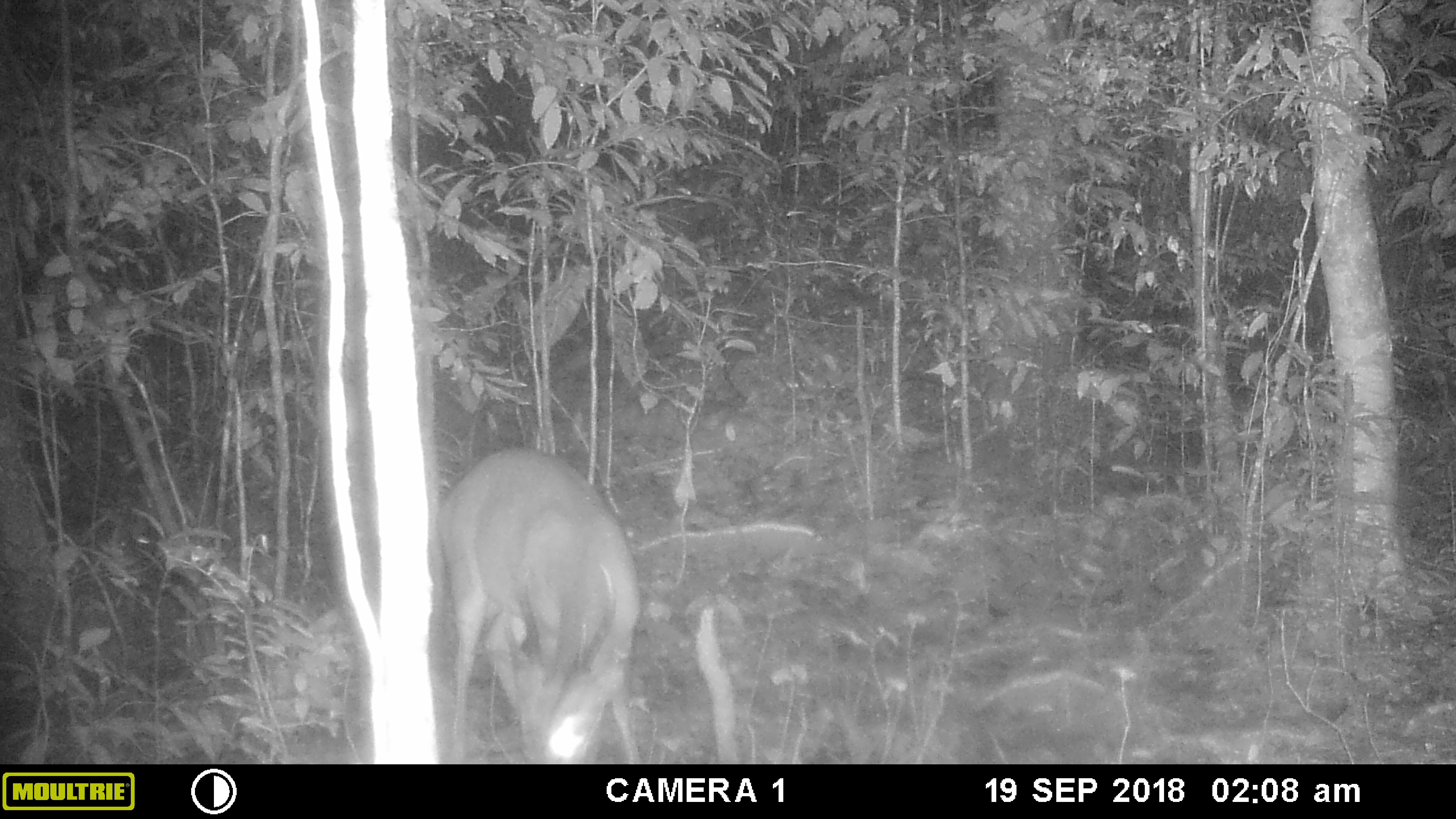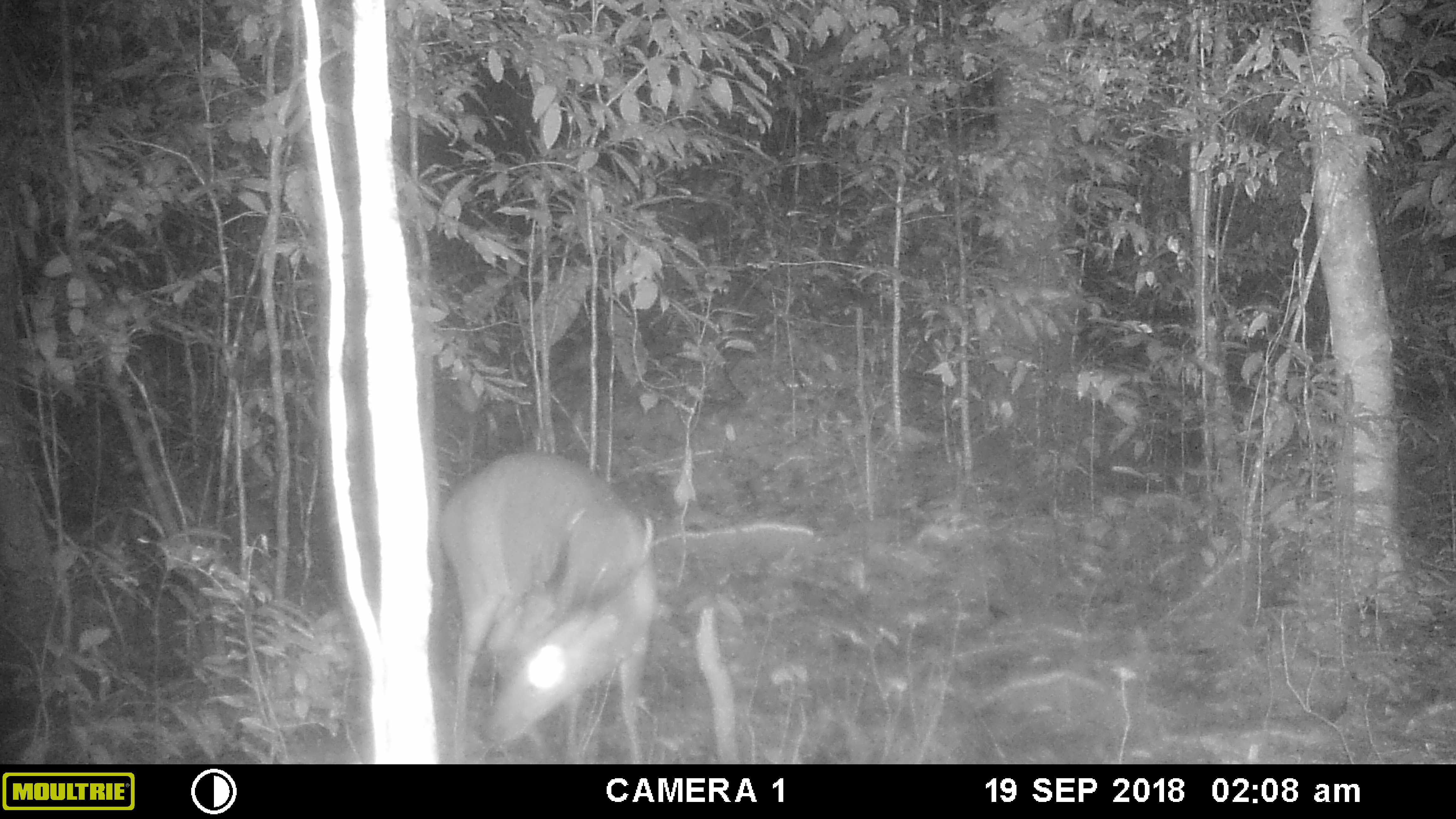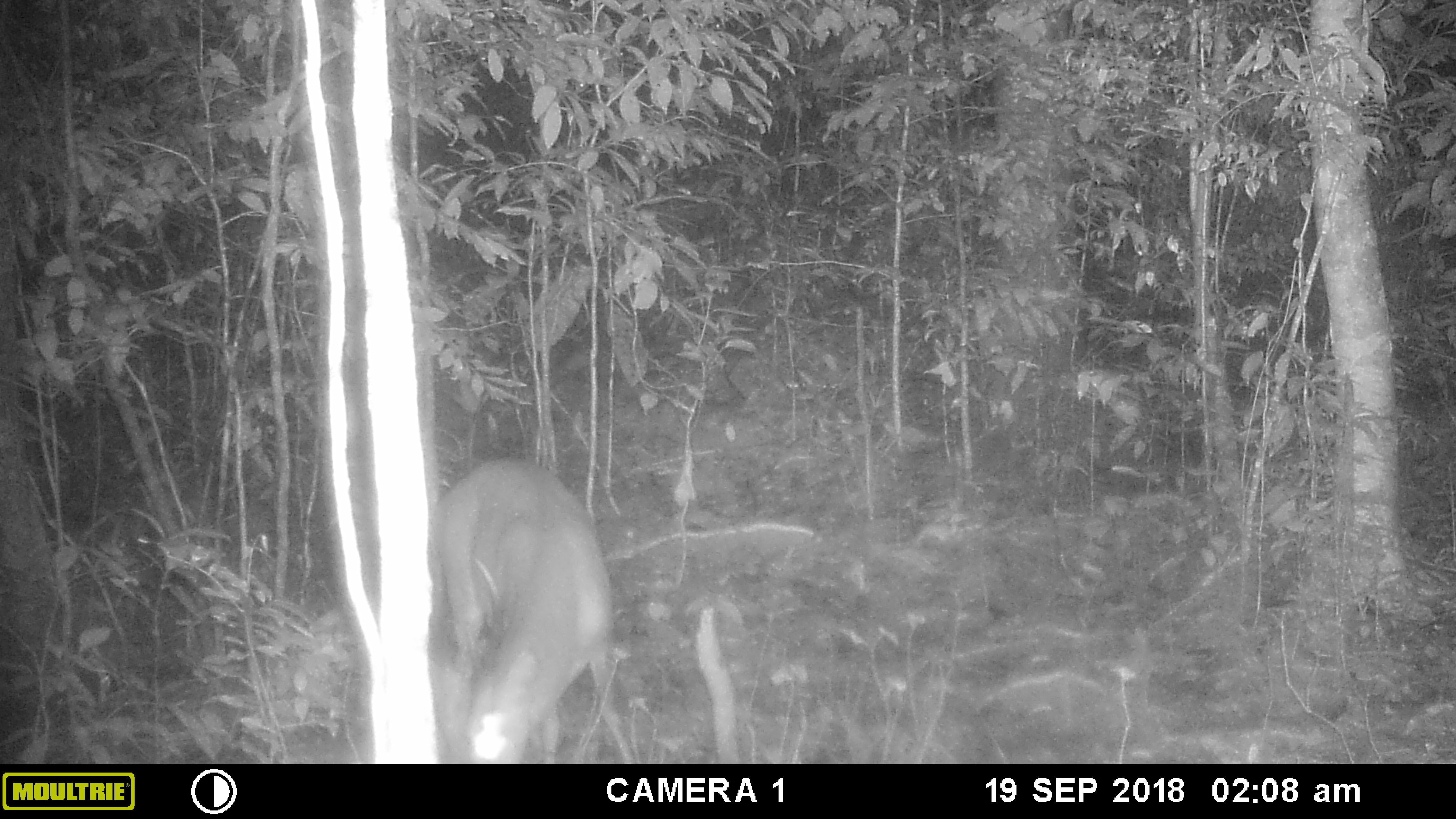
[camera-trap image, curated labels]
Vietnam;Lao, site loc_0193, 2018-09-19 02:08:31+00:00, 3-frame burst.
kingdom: Animalia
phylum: Chordata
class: Mammalia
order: Artiodactyla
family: Cervidae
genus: Muntiacus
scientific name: Muntiacus vuquangensis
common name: large-antlered muntjac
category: large antlered muntjac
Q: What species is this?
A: Large antlered muntjac (large-antlered muntjac) (Muntiacus vuquangensis).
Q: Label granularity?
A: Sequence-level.